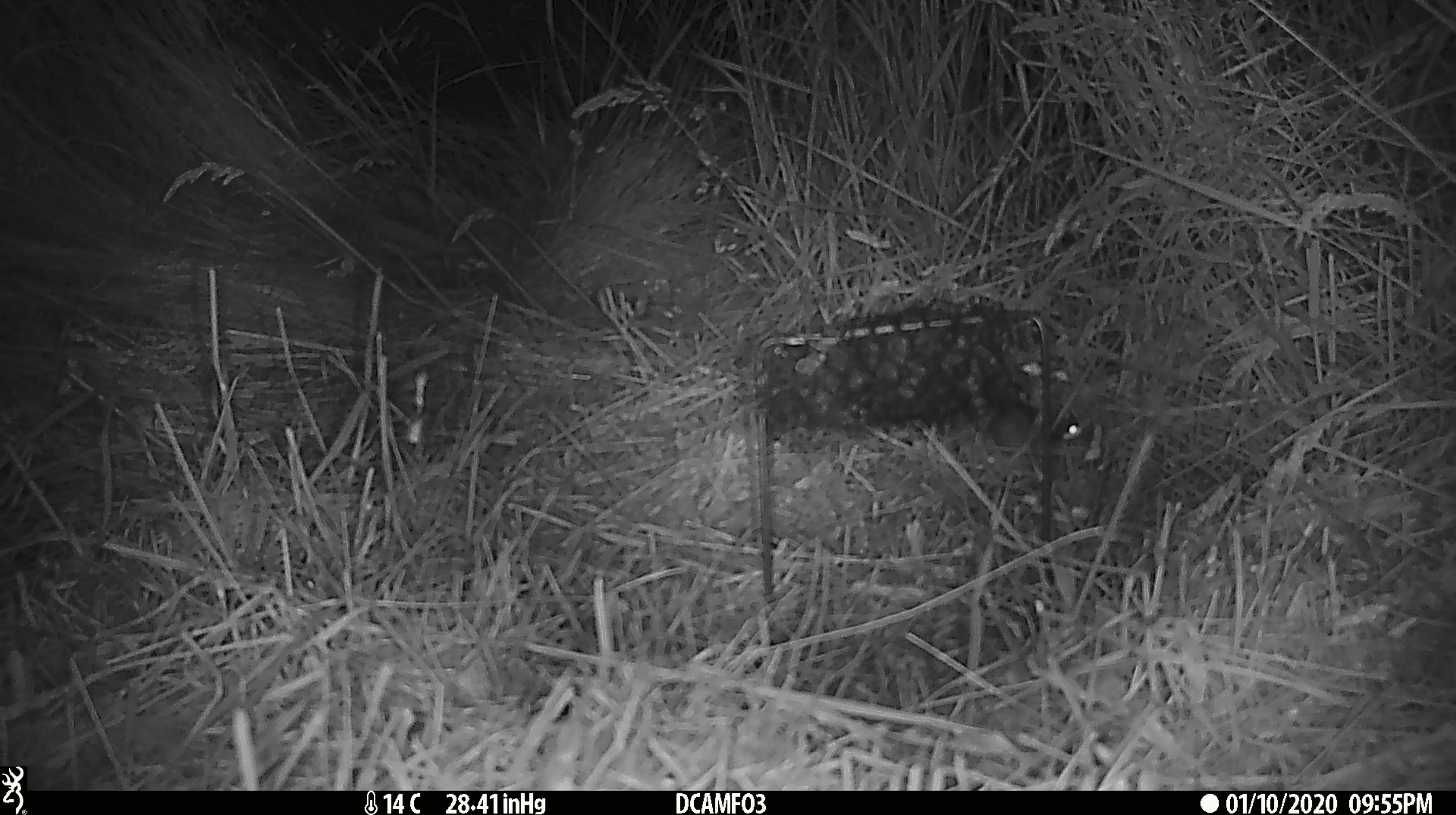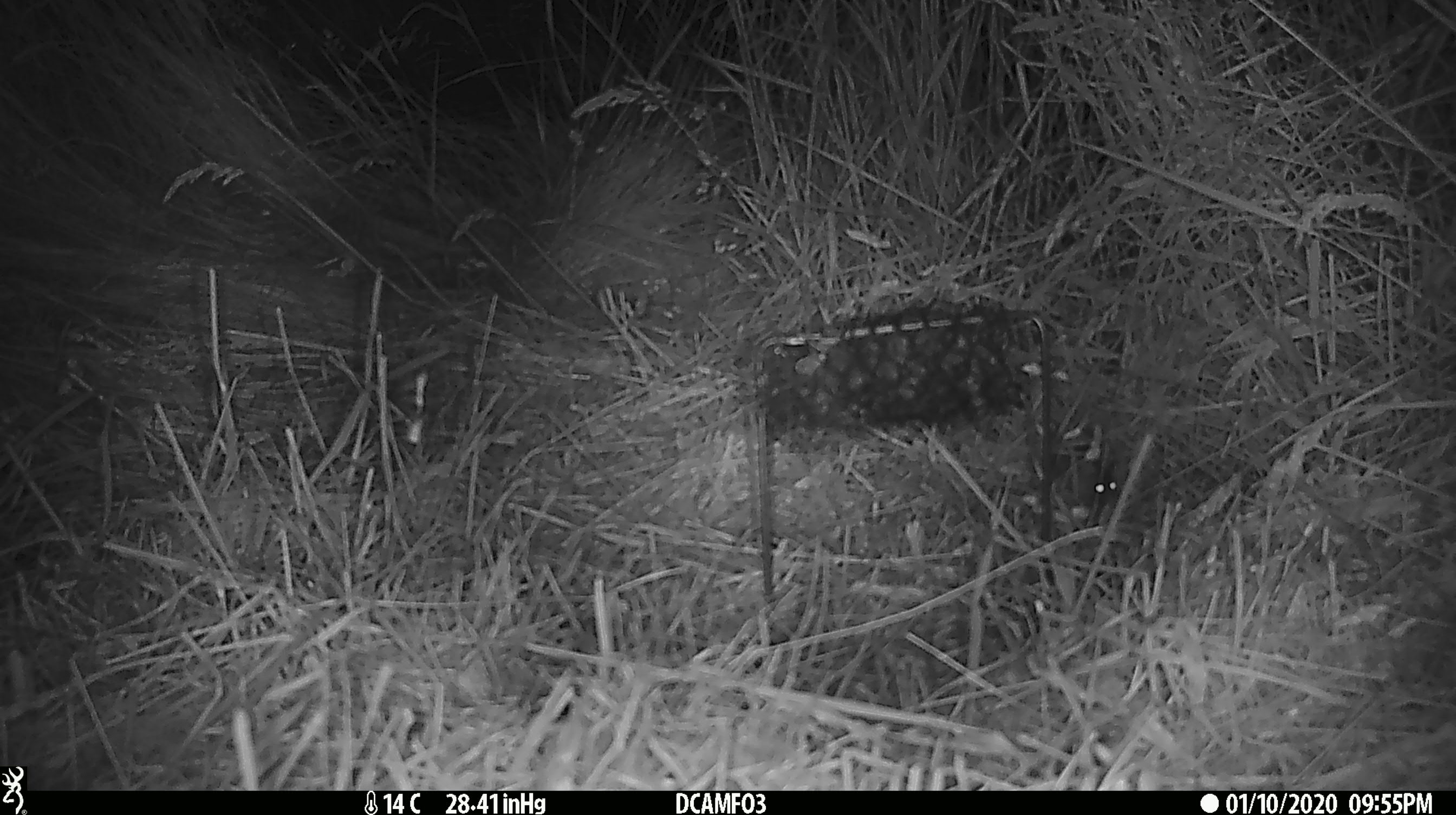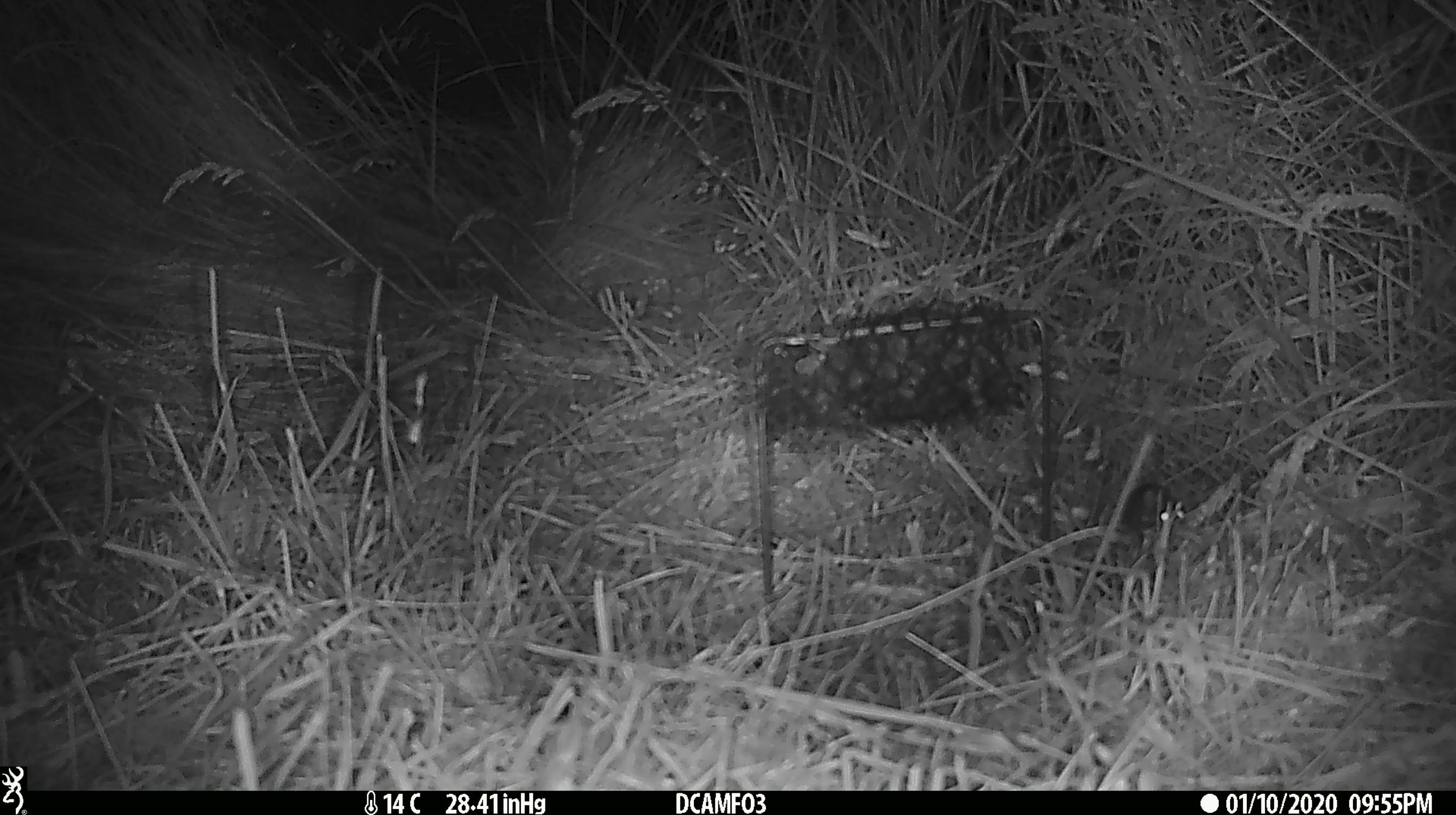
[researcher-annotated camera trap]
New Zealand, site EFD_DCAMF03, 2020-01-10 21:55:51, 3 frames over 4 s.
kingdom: Animalia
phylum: Chordata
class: Mammalia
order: Rodentia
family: Muridae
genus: Mus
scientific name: Mus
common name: mouse